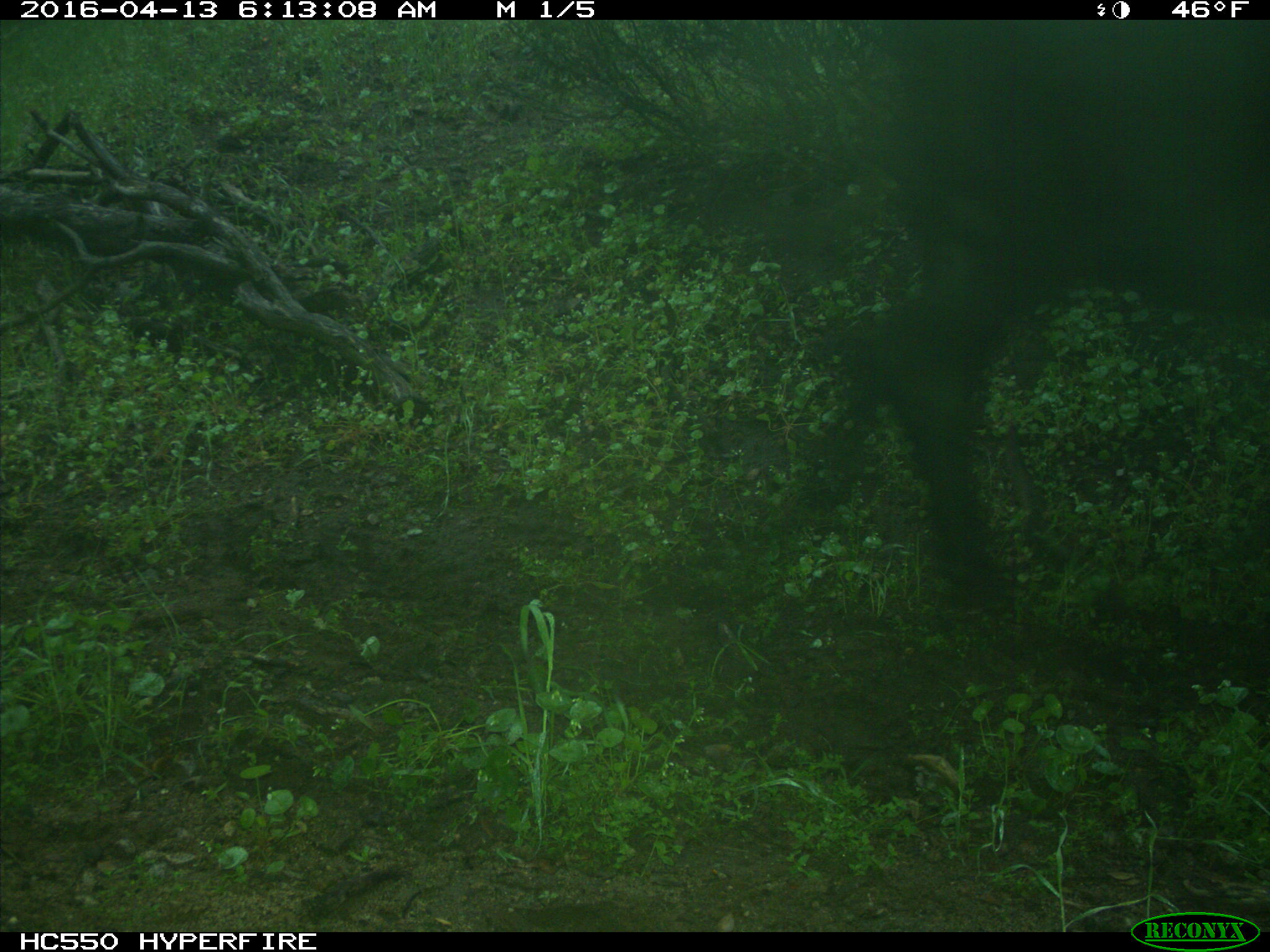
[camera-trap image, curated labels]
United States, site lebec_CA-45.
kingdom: Animalia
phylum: Chordata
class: Mammalia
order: Artiodactyla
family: Bovidae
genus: Bos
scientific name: Bos taurus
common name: domestic cow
Bos taurus (domestic cow).